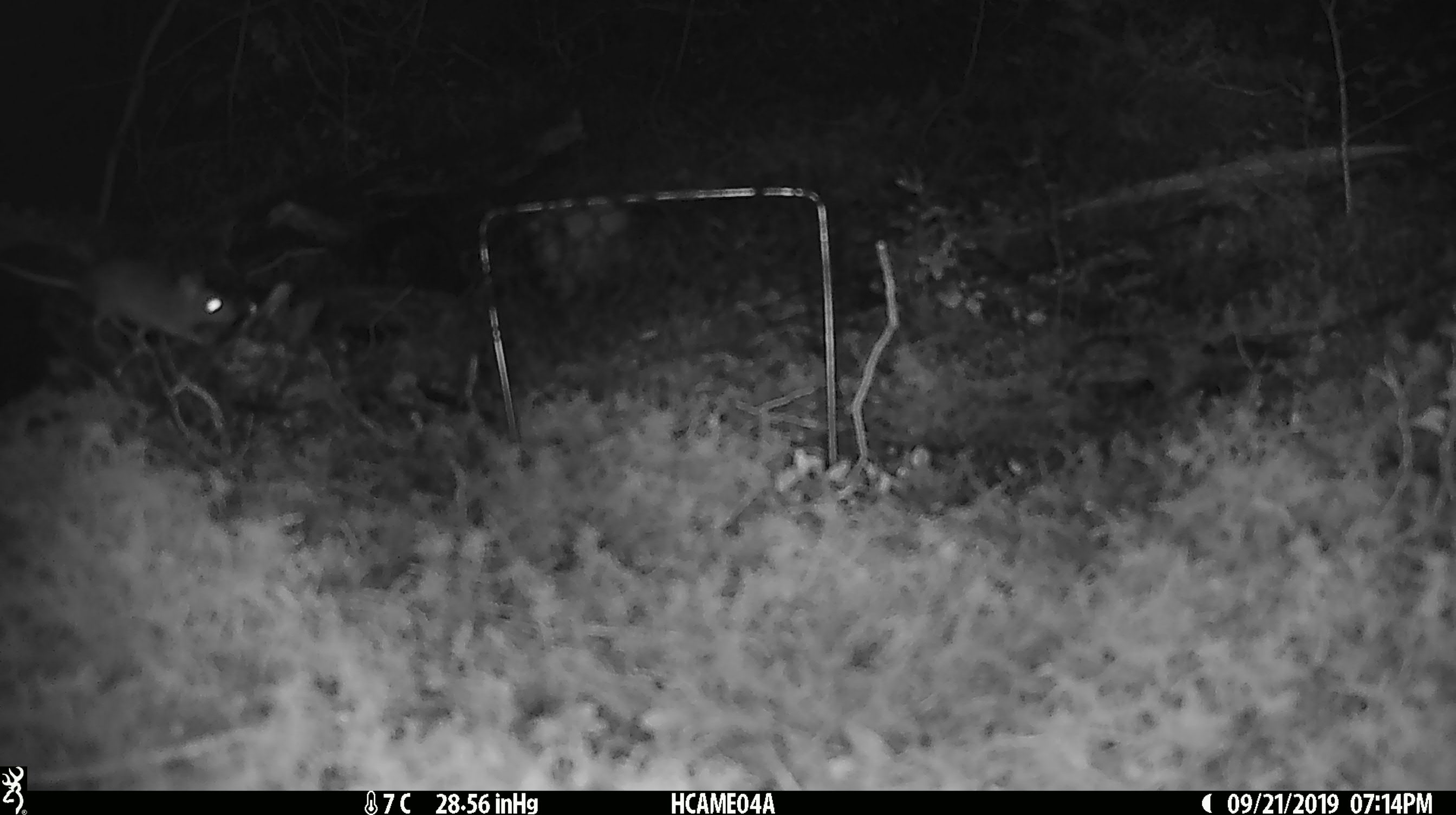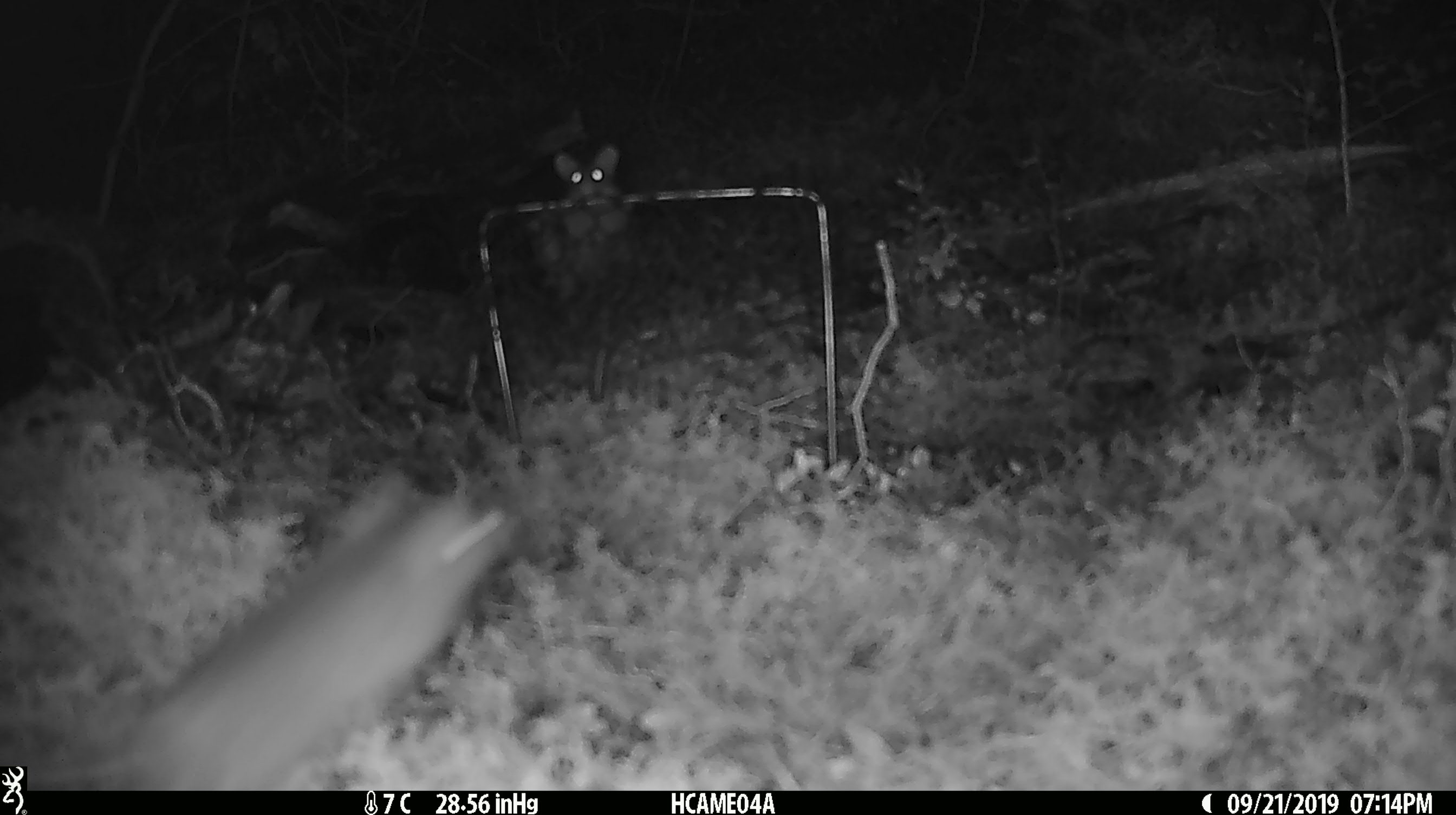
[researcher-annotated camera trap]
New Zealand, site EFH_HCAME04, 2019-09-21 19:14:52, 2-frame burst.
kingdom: Animalia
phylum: Chordata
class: Mammalia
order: Rodentia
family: Muridae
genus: Mus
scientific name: Mus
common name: mouse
Mouse (Mus).